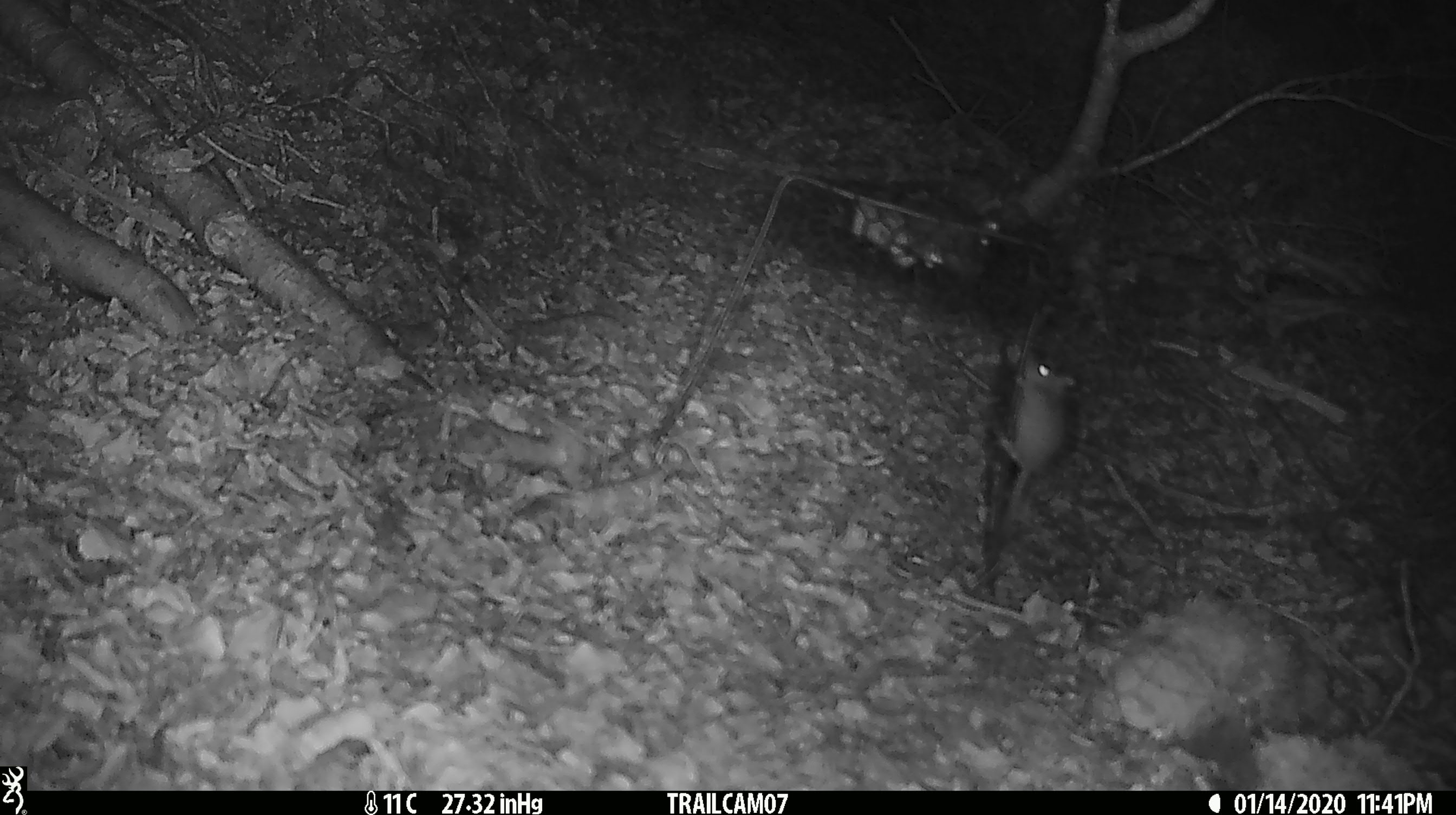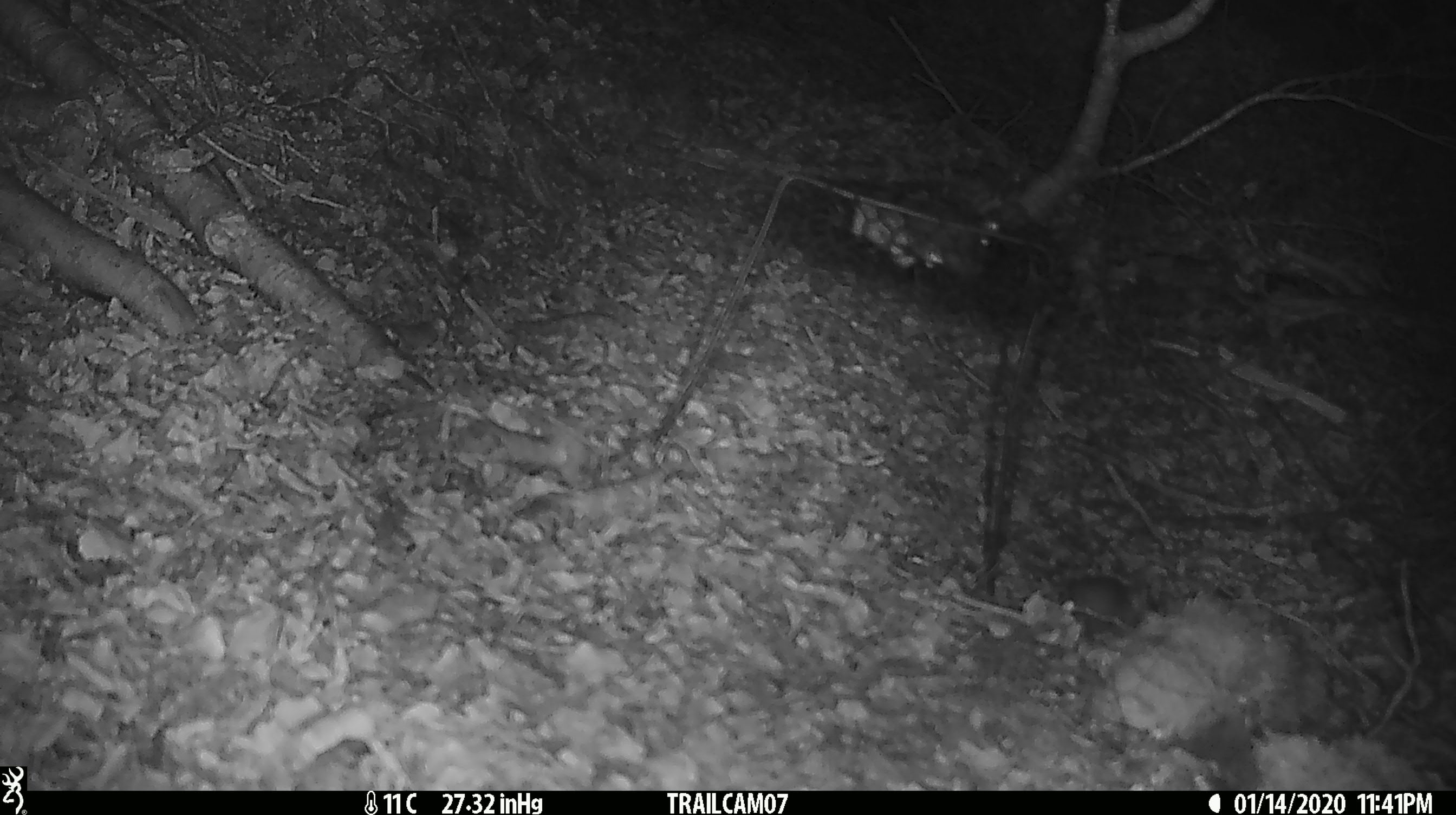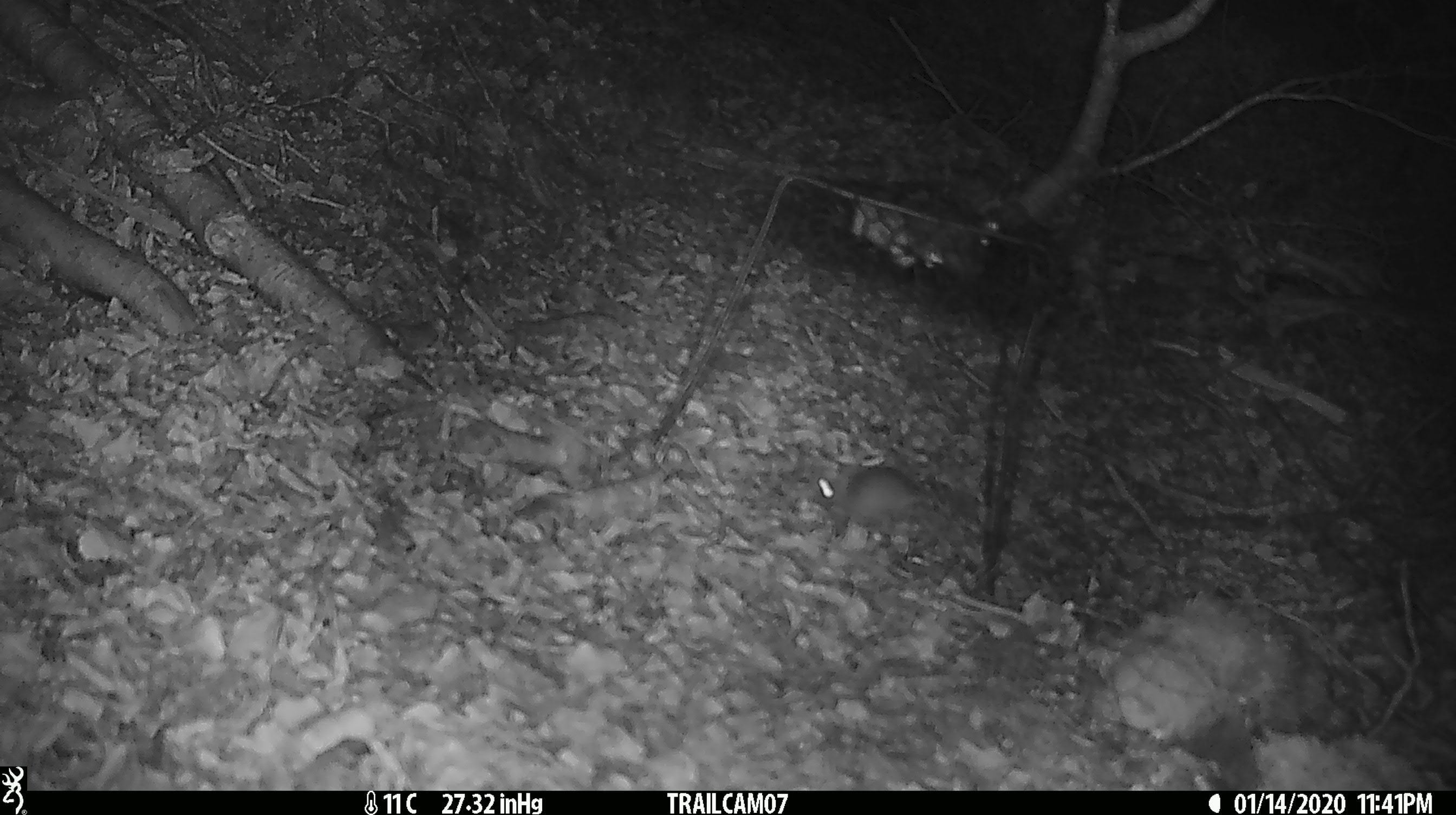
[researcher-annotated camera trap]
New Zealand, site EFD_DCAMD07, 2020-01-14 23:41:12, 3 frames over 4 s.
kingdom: Animalia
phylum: Chordata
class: Mammalia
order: Rodentia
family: Muridae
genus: Mus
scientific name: Mus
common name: mouse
Mouse (Mus).